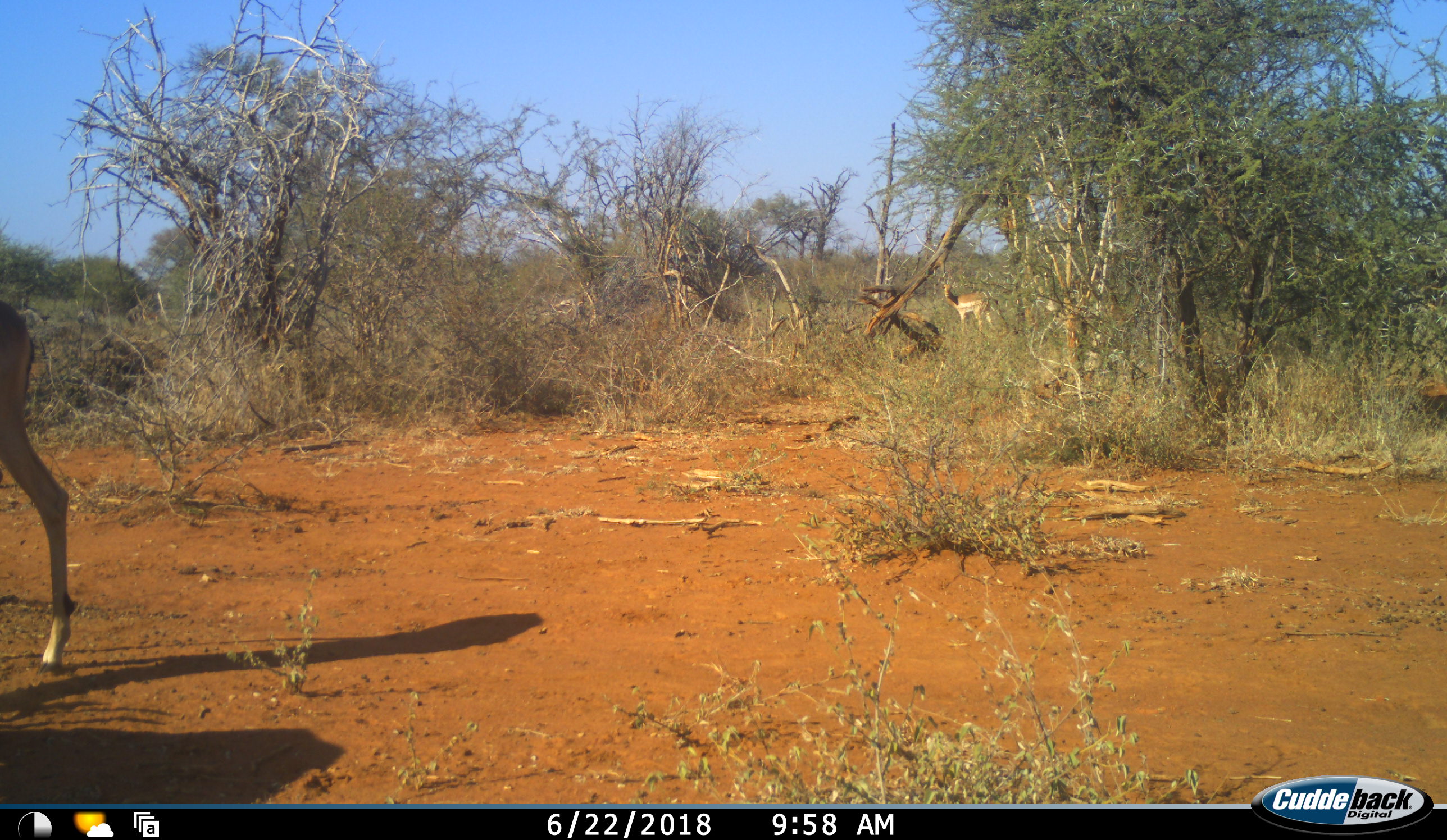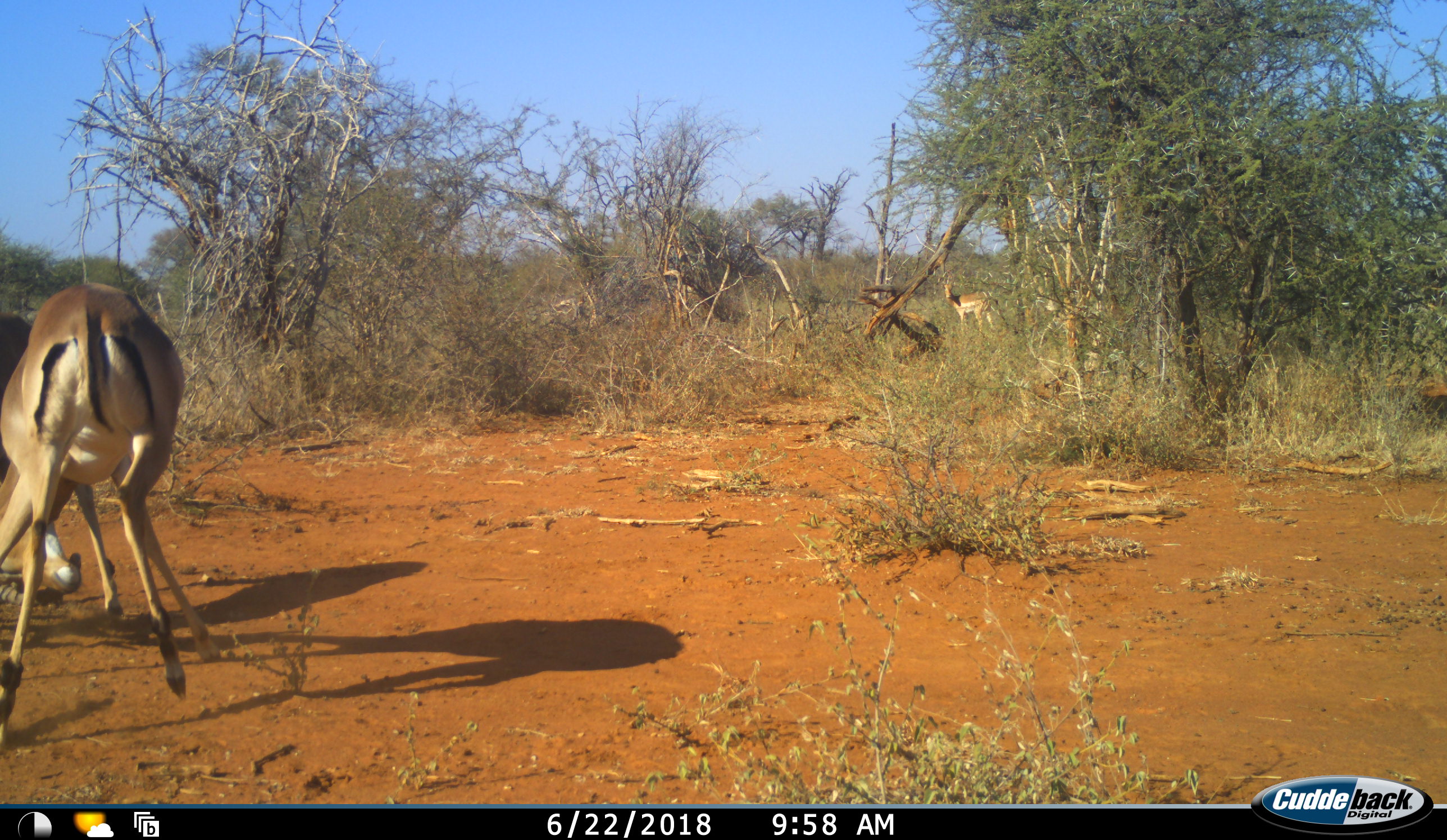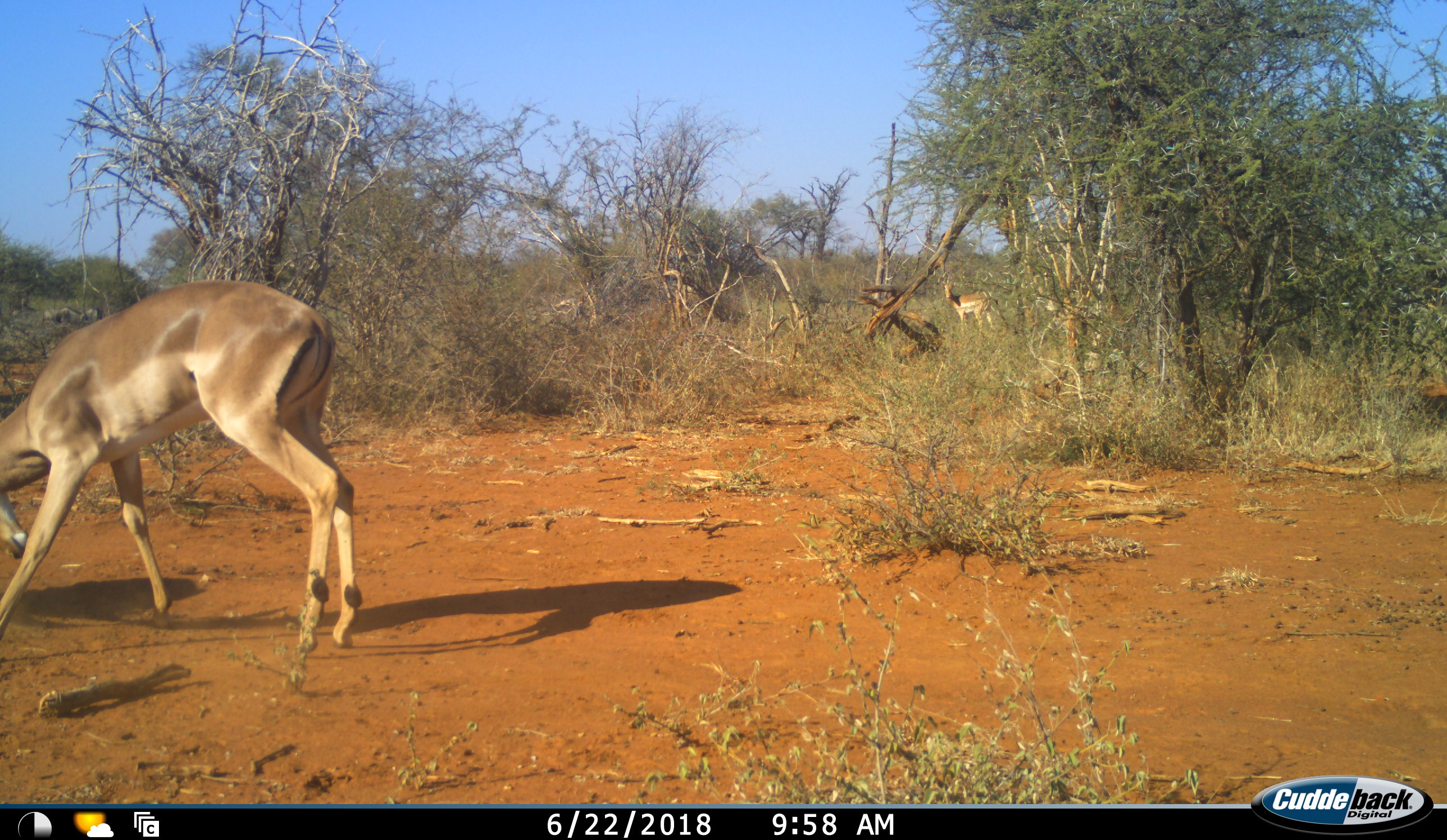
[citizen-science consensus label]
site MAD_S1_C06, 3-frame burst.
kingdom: Animalia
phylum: Chordata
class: Mammalia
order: Artiodactyla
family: Bovidae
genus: Aepyceros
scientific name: Aepyceros melampus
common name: impala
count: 2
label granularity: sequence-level